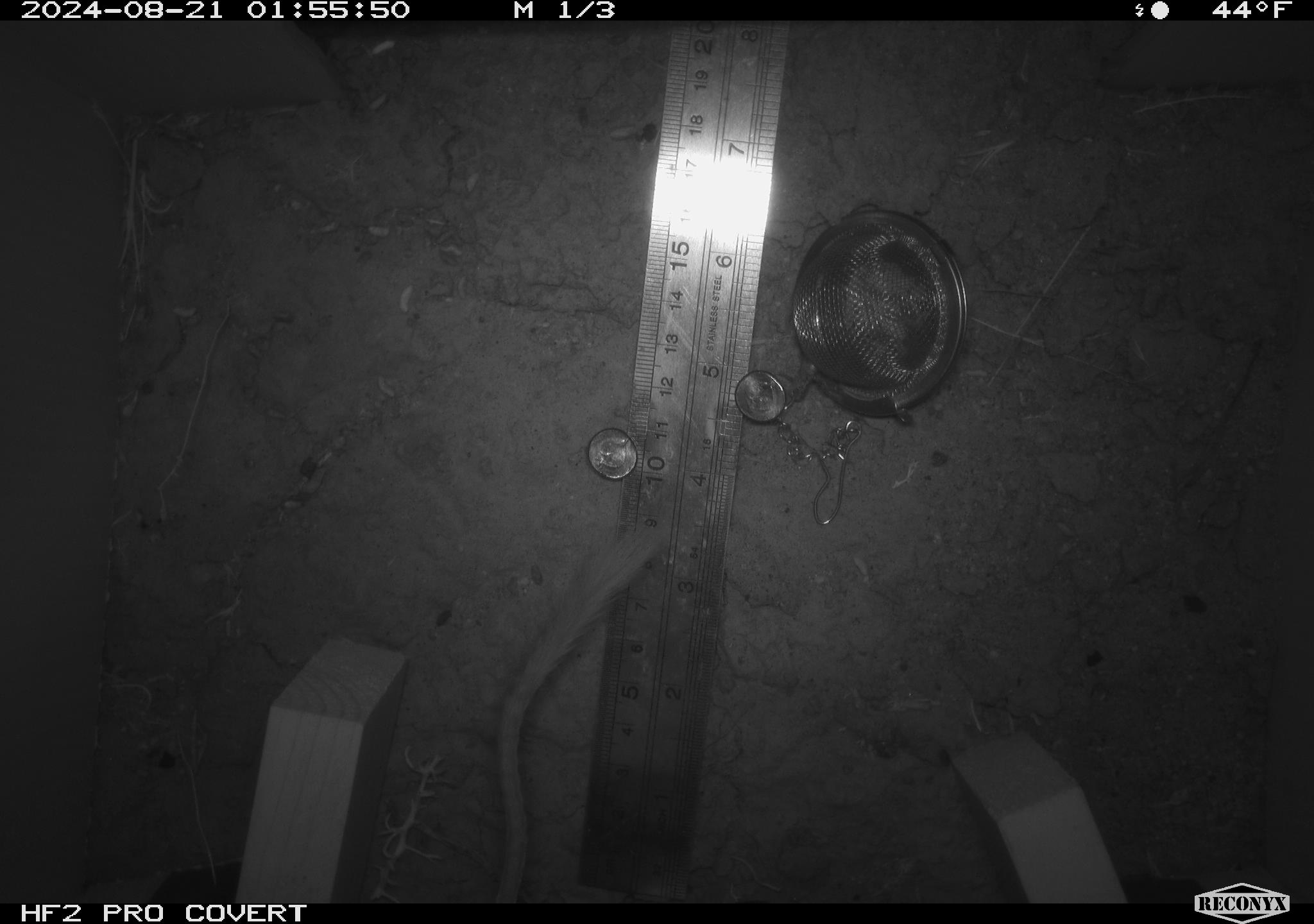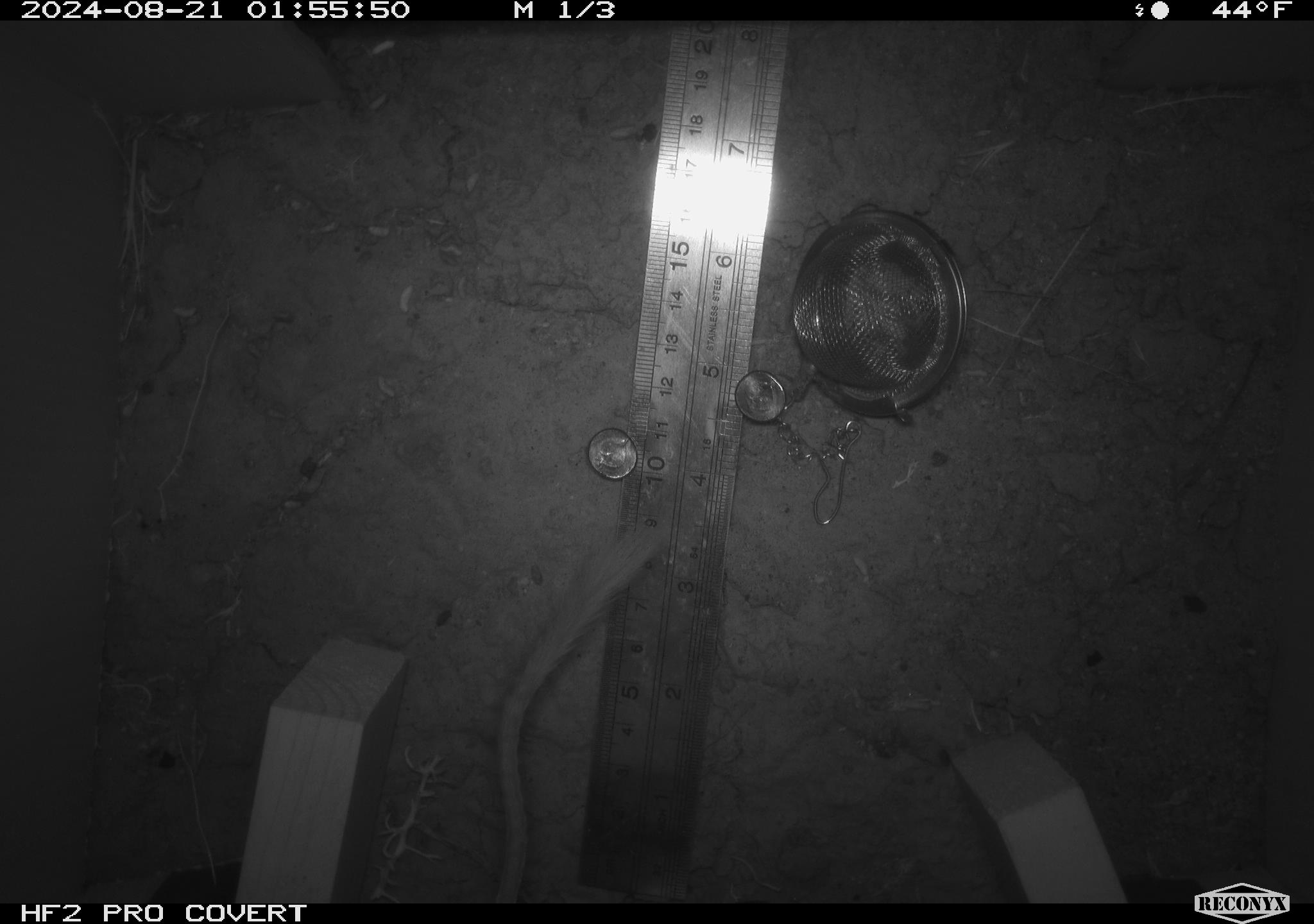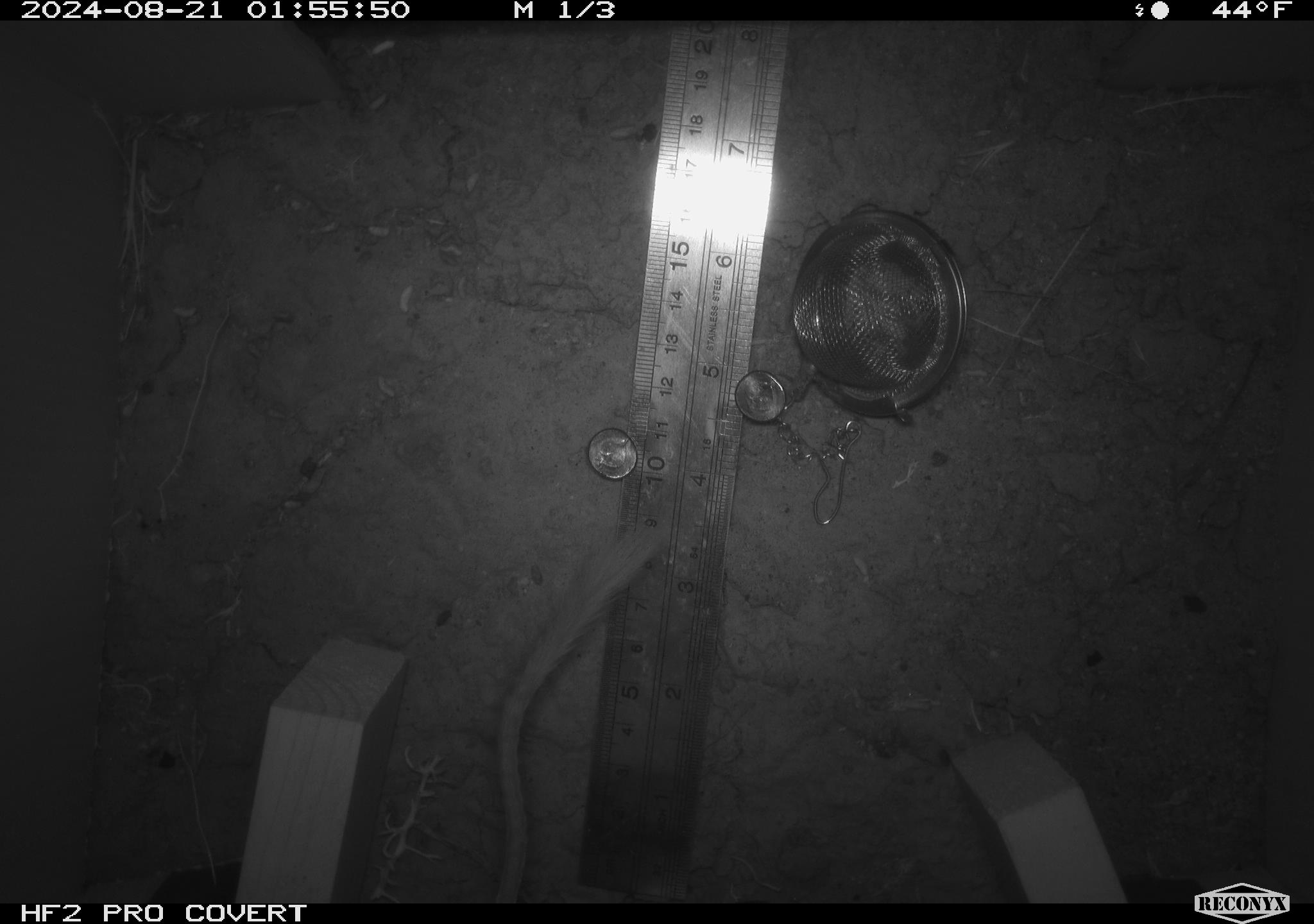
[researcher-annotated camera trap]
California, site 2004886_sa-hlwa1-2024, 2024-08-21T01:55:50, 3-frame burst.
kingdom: Animalia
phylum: Chordata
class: Mammalia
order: Rodentia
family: Heteromyidae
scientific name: Heteromyidae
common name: kangaroo rats and pocket mice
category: heteromyidae family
Heteromyidae family (kangaroo rats and pocket mice) (Heteromyidae).